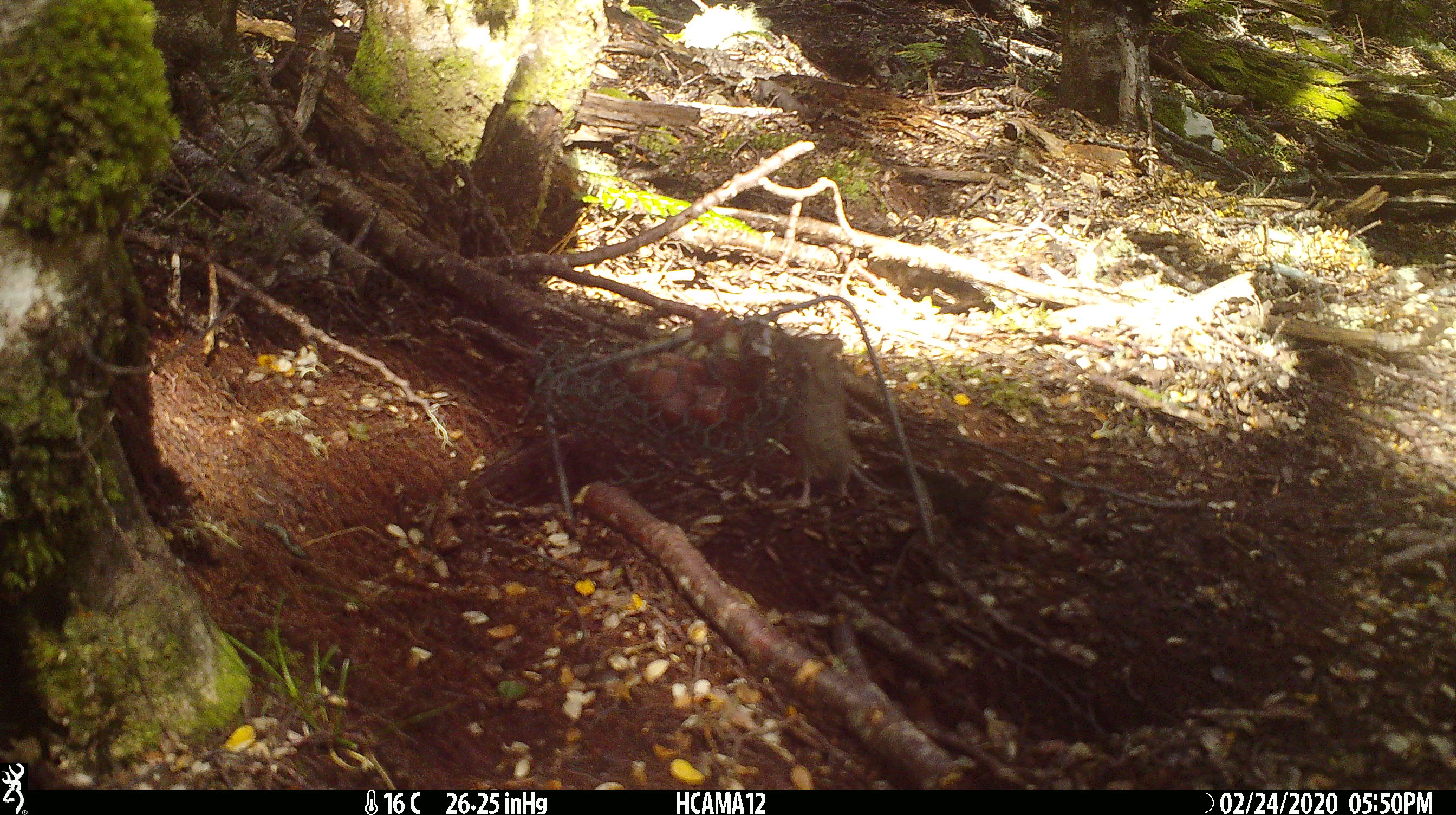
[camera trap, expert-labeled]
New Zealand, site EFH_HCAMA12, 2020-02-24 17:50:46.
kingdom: Animalia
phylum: Chordata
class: Mammalia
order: Rodentia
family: Muridae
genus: Mus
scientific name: Mus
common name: mouse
Mouse (Mus).